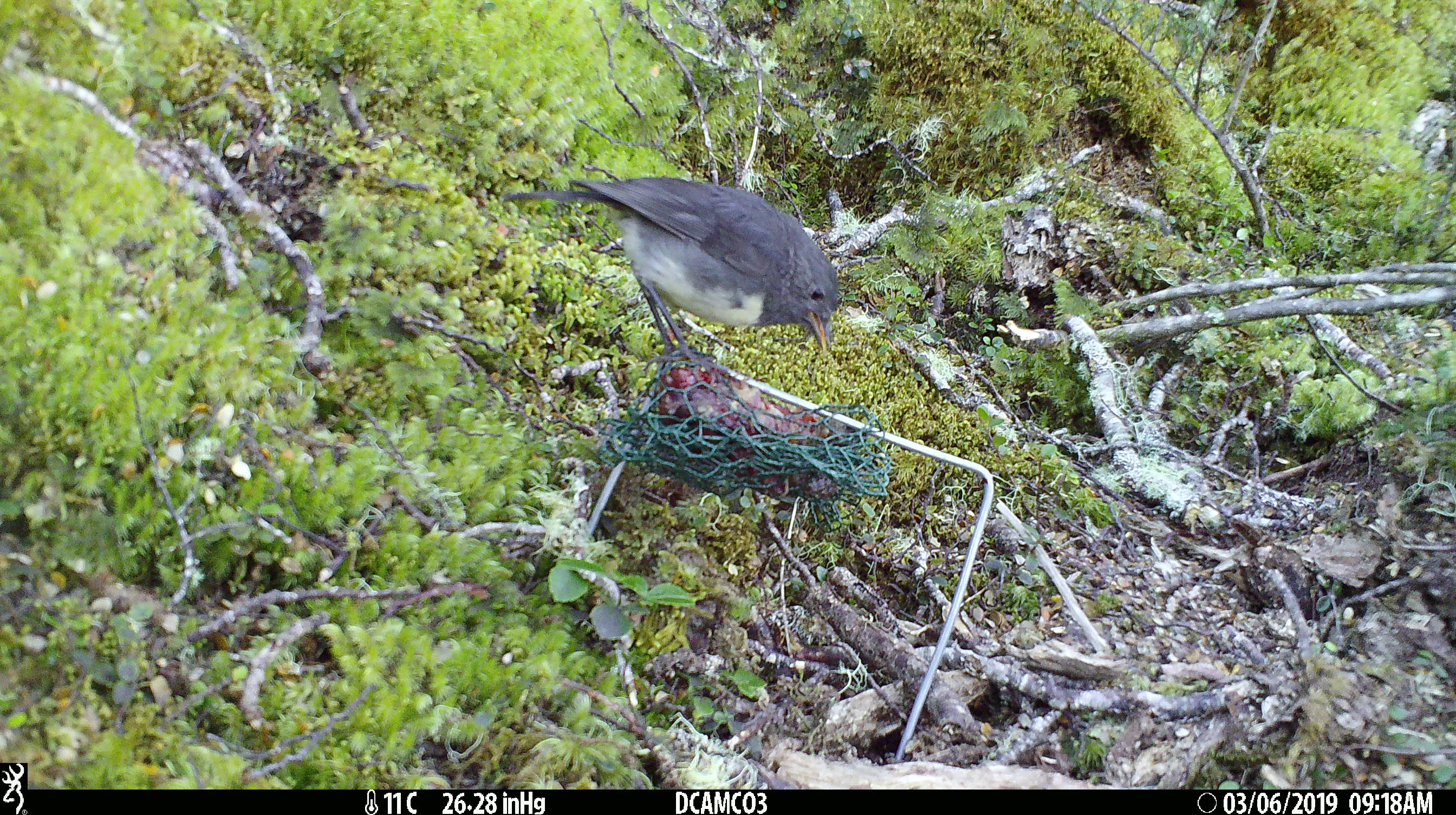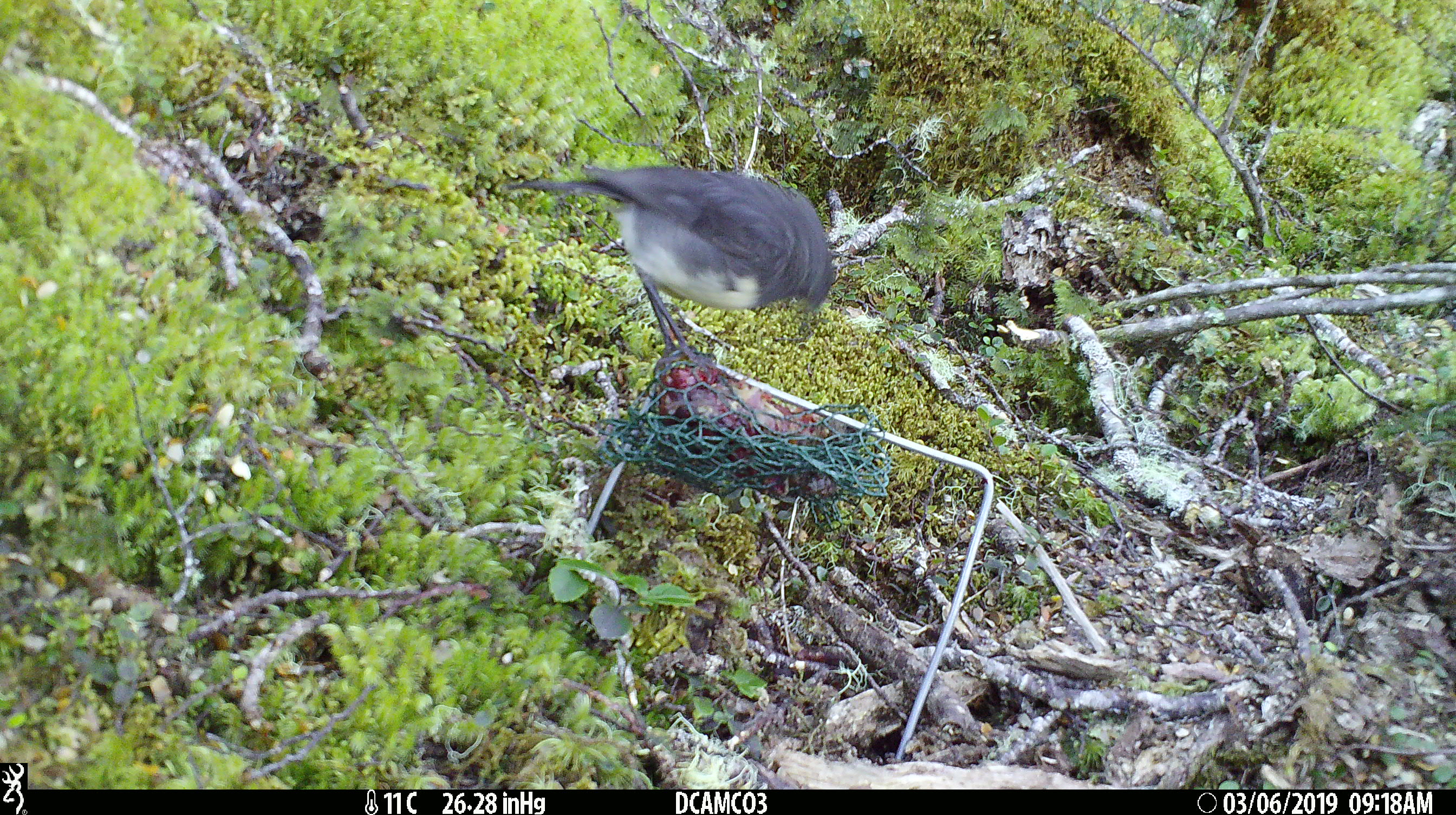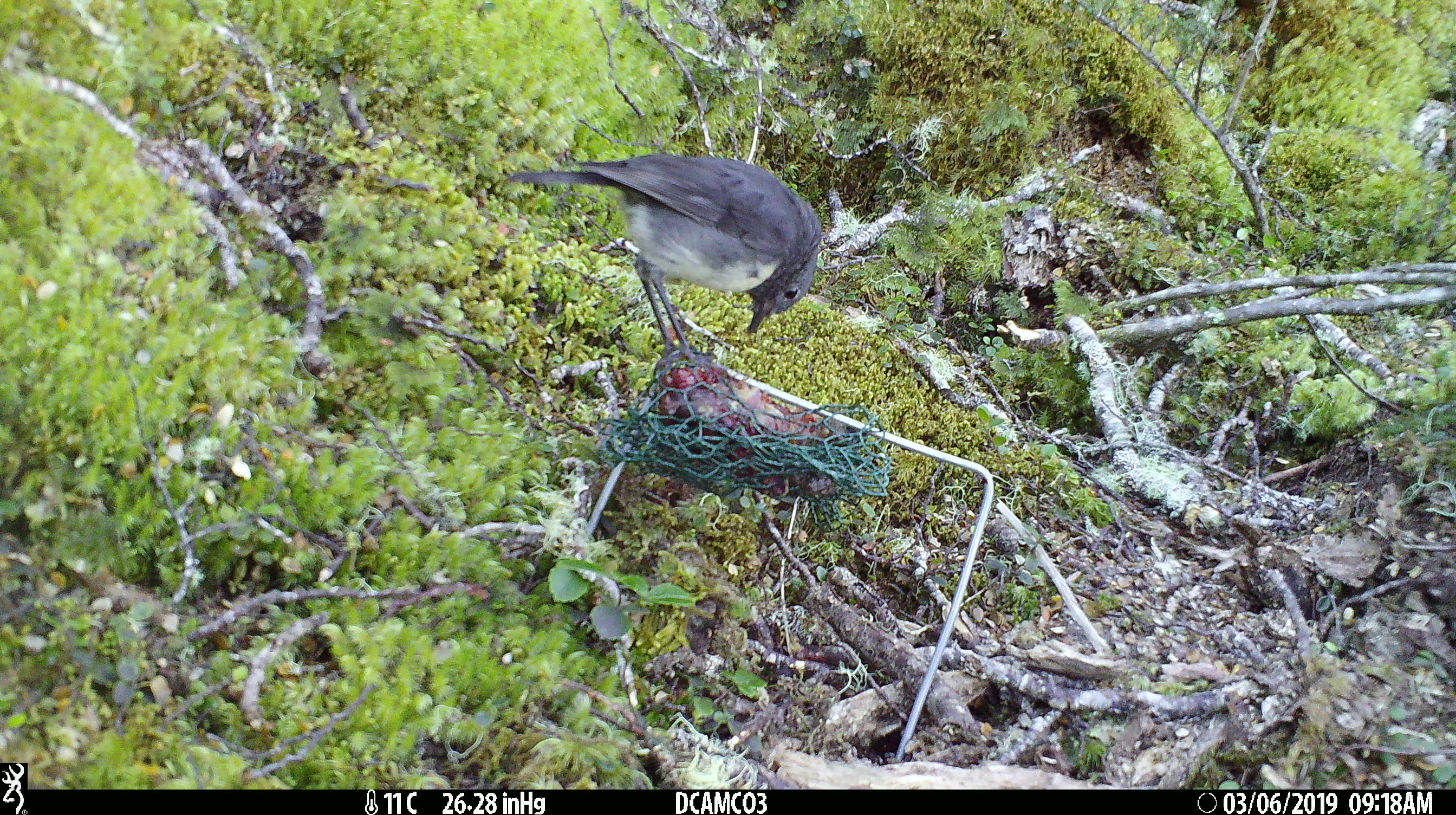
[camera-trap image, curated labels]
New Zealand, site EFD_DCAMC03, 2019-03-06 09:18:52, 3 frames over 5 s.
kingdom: Animalia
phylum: Chordata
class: Aves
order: Passeriformes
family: Petroicidae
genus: Petroica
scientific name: Petroica australis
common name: new zealand robin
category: robin